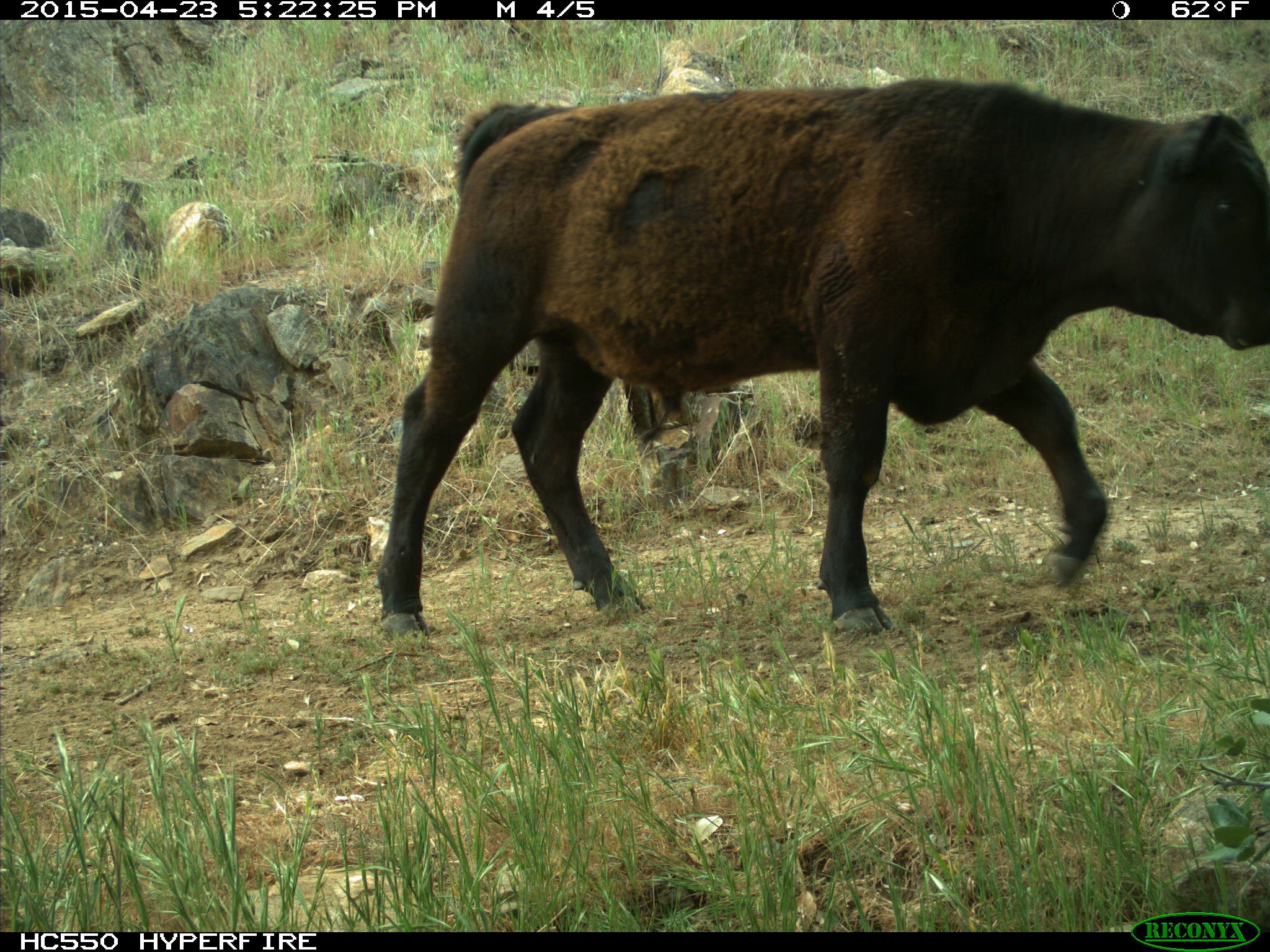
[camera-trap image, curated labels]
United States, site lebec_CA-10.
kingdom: Animalia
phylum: Chordata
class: Mammalia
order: Artiodactyla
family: Bovidae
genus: Bos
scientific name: Bos taurus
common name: domestic cow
Bos taurus (domestic cow).